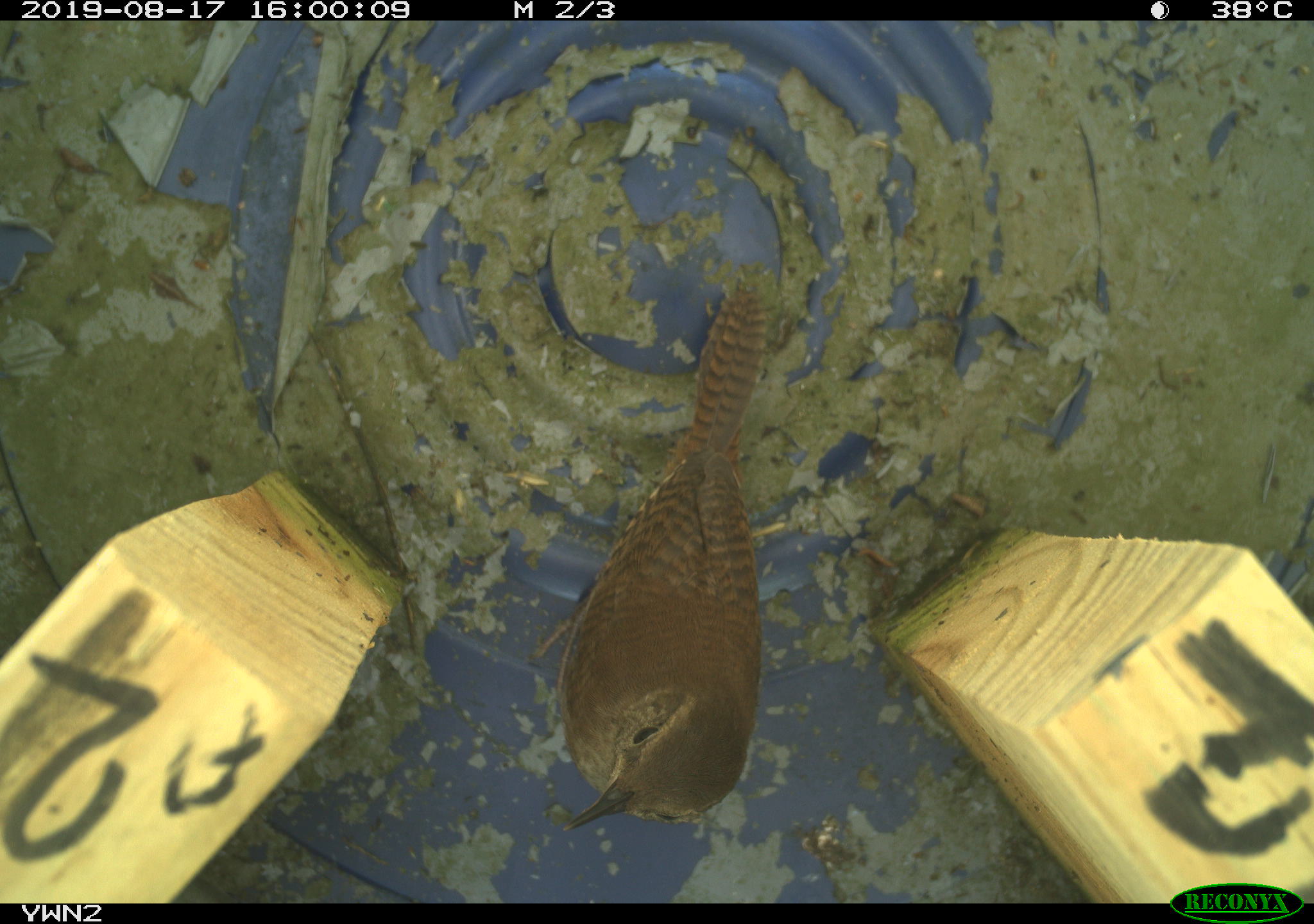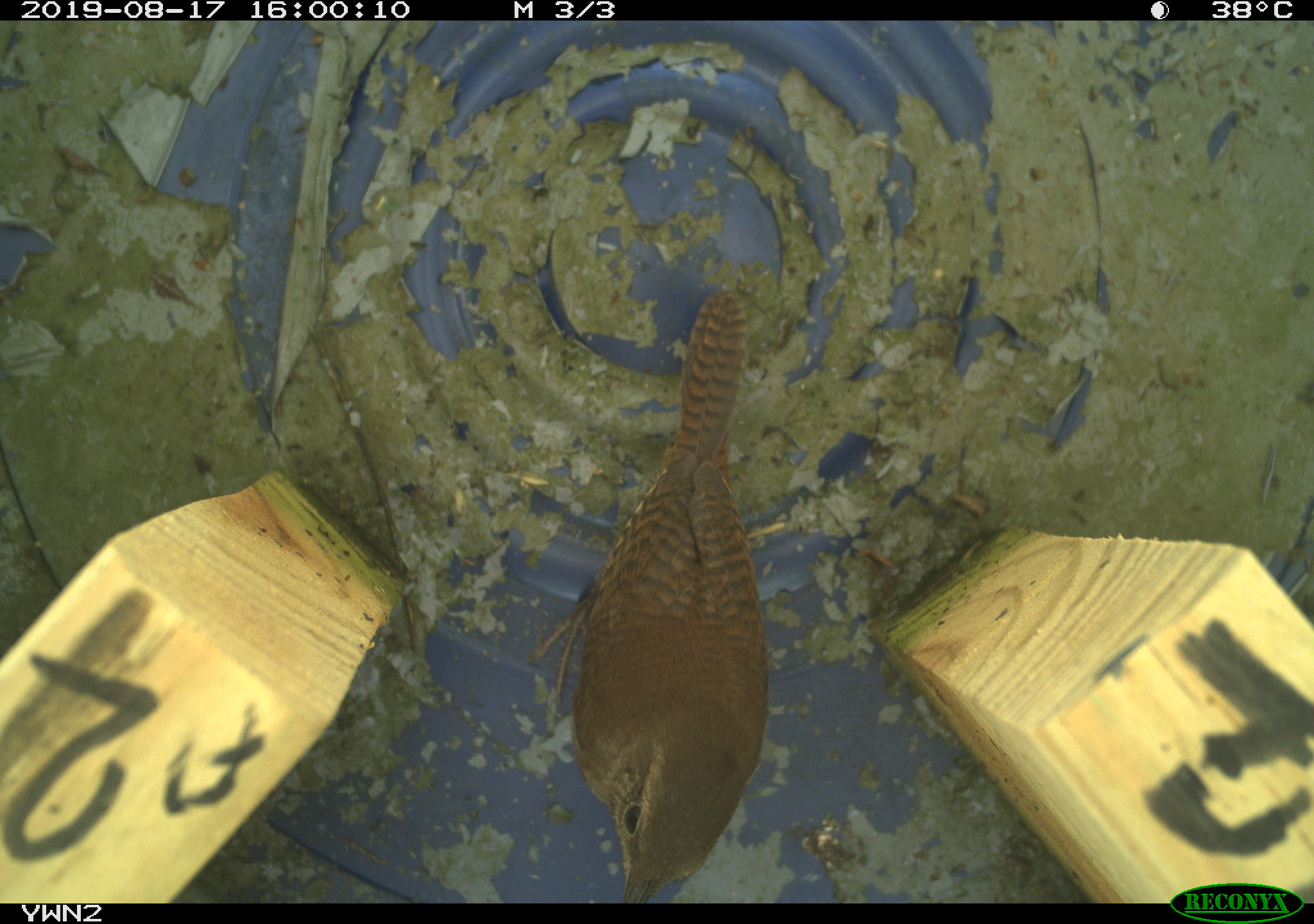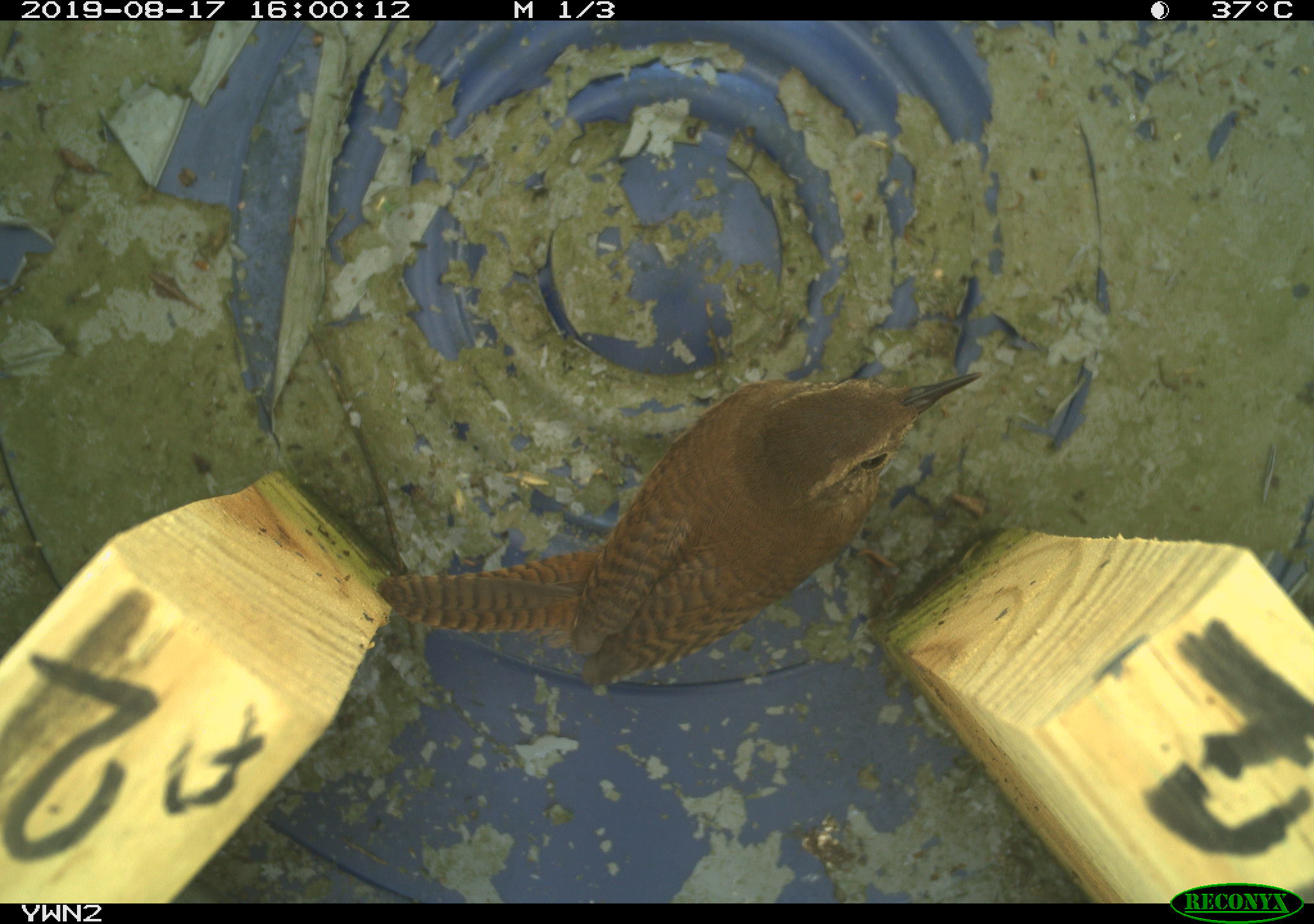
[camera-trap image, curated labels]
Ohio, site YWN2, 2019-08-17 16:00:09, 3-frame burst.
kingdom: Animalia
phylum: Chordata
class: Aves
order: Passeriformes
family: Troglodytidae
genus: Troglodytes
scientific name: Troglodytes aedon aedon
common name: northern house wren